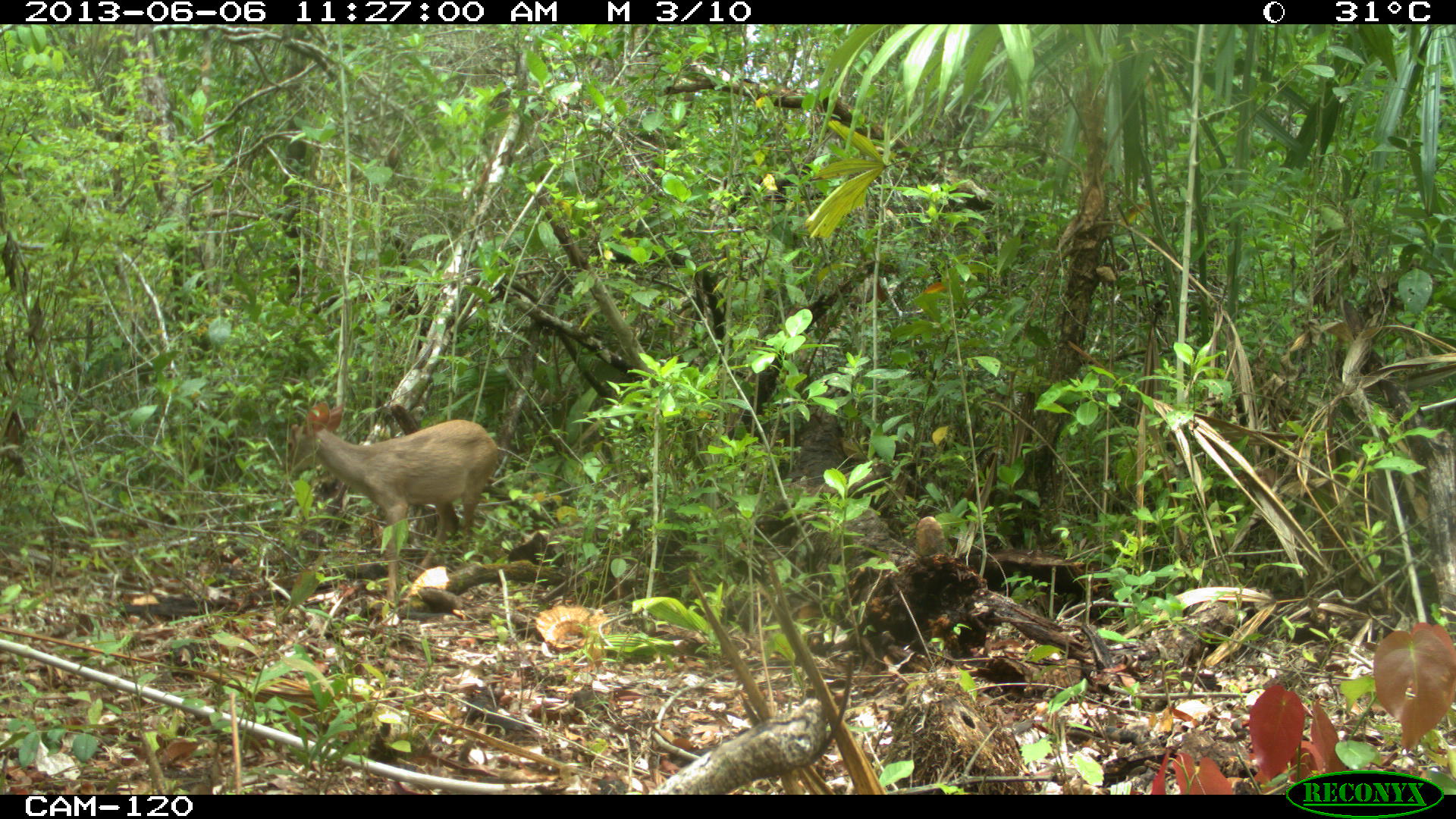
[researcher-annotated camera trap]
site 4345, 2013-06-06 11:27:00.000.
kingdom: Animalia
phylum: Chordata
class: Mammalia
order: Artiodactyla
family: Cervidae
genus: Odocoileus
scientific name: Odocoileus pandora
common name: yucatán brown brocket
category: mazama pandora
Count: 1.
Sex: female.